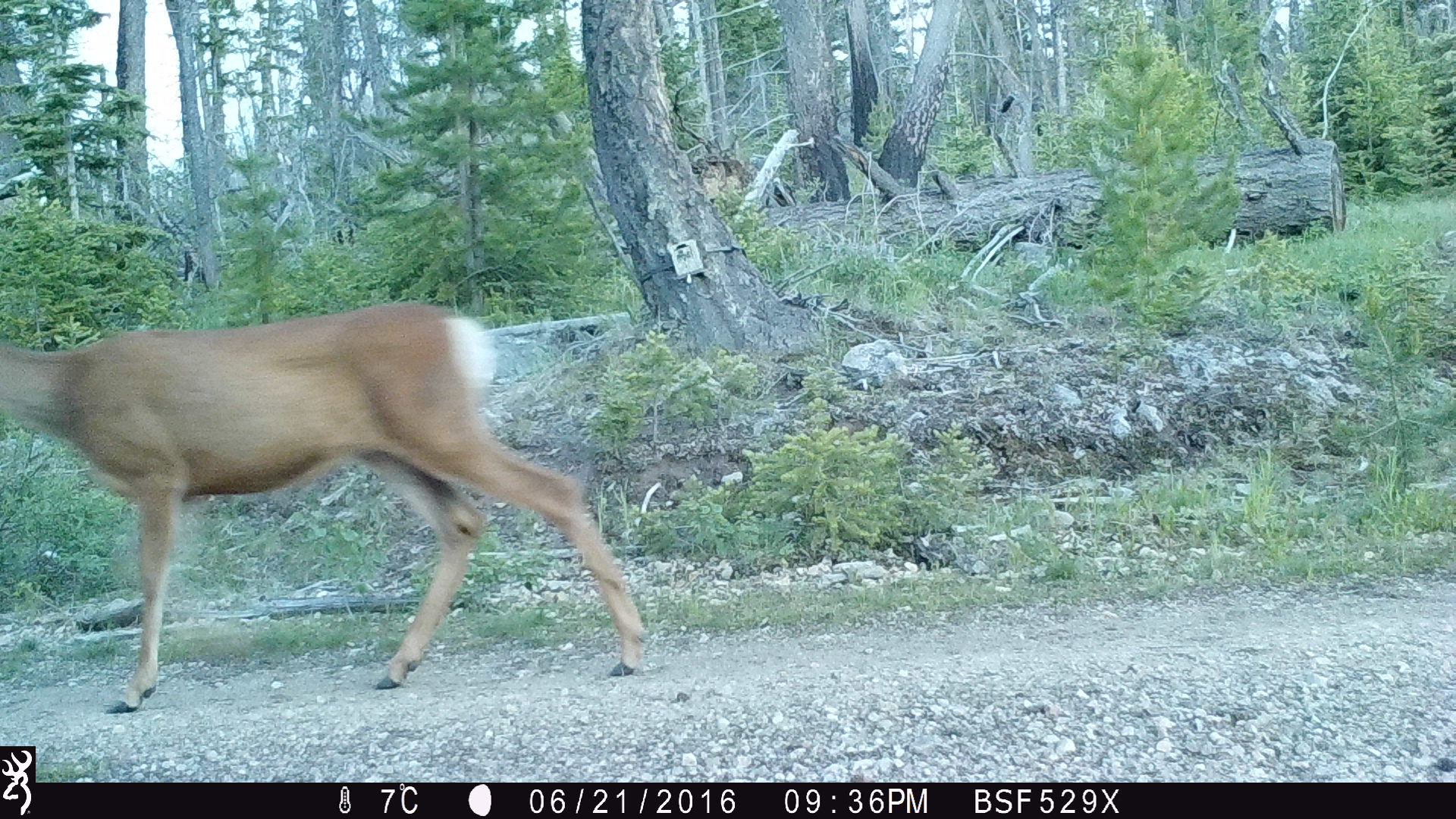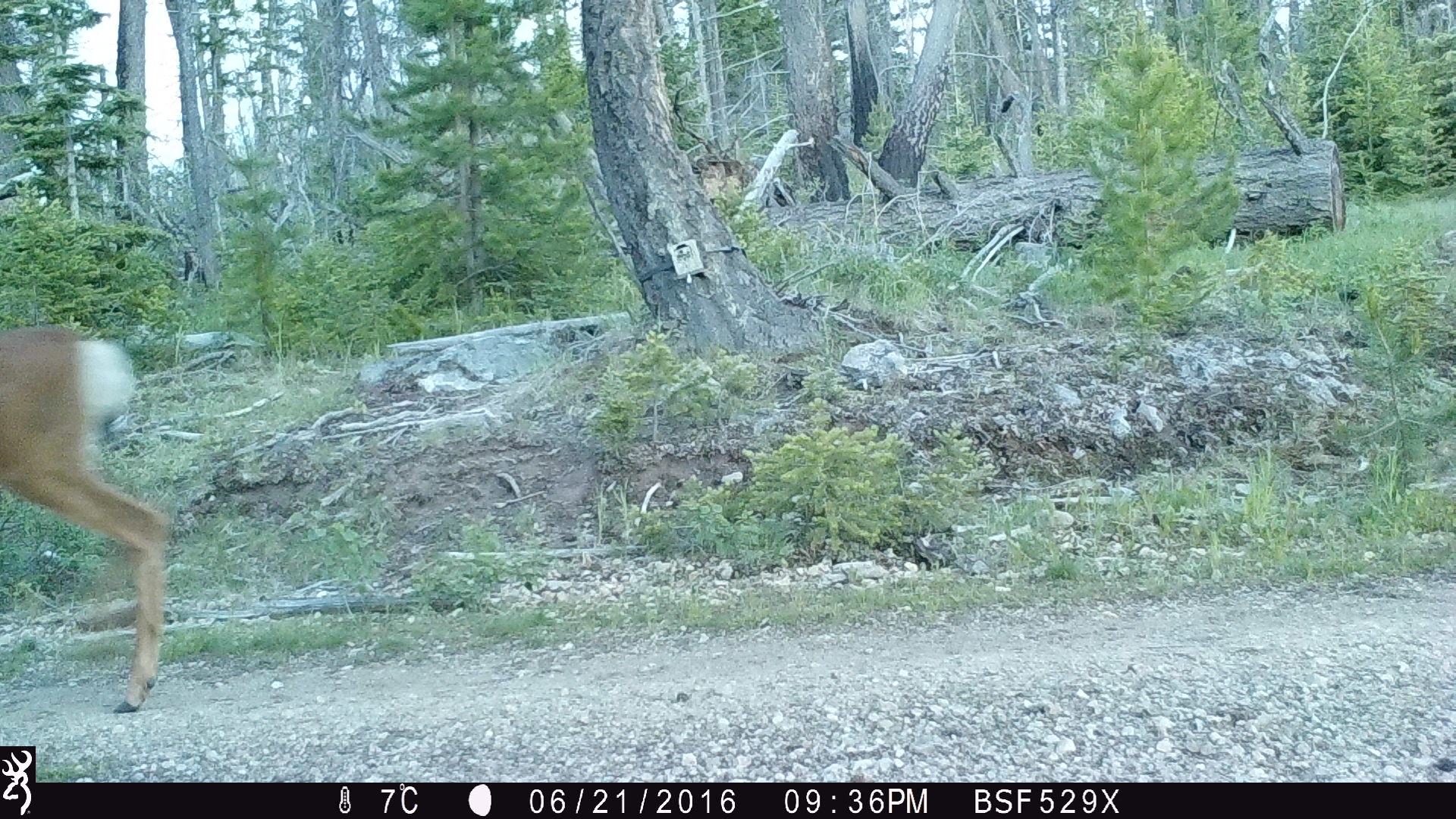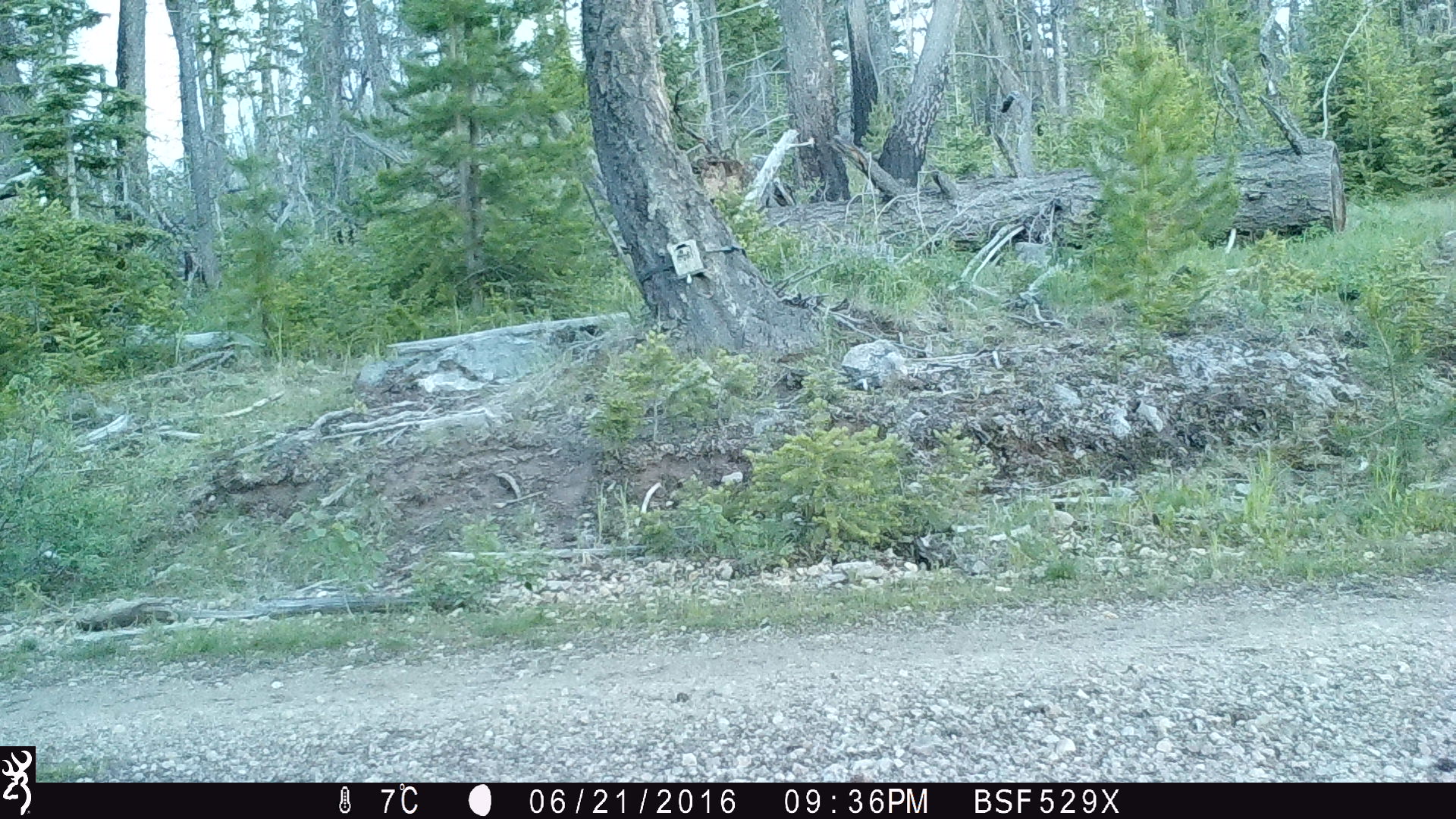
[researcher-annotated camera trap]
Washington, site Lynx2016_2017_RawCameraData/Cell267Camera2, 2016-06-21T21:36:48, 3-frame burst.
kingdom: Animalia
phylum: Chordata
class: Mammalia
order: Artiodactyla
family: Cervidae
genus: Odocoileus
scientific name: Odocoileus hemionus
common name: mule deer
Odocoileus hemionus (mule deer). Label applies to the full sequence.